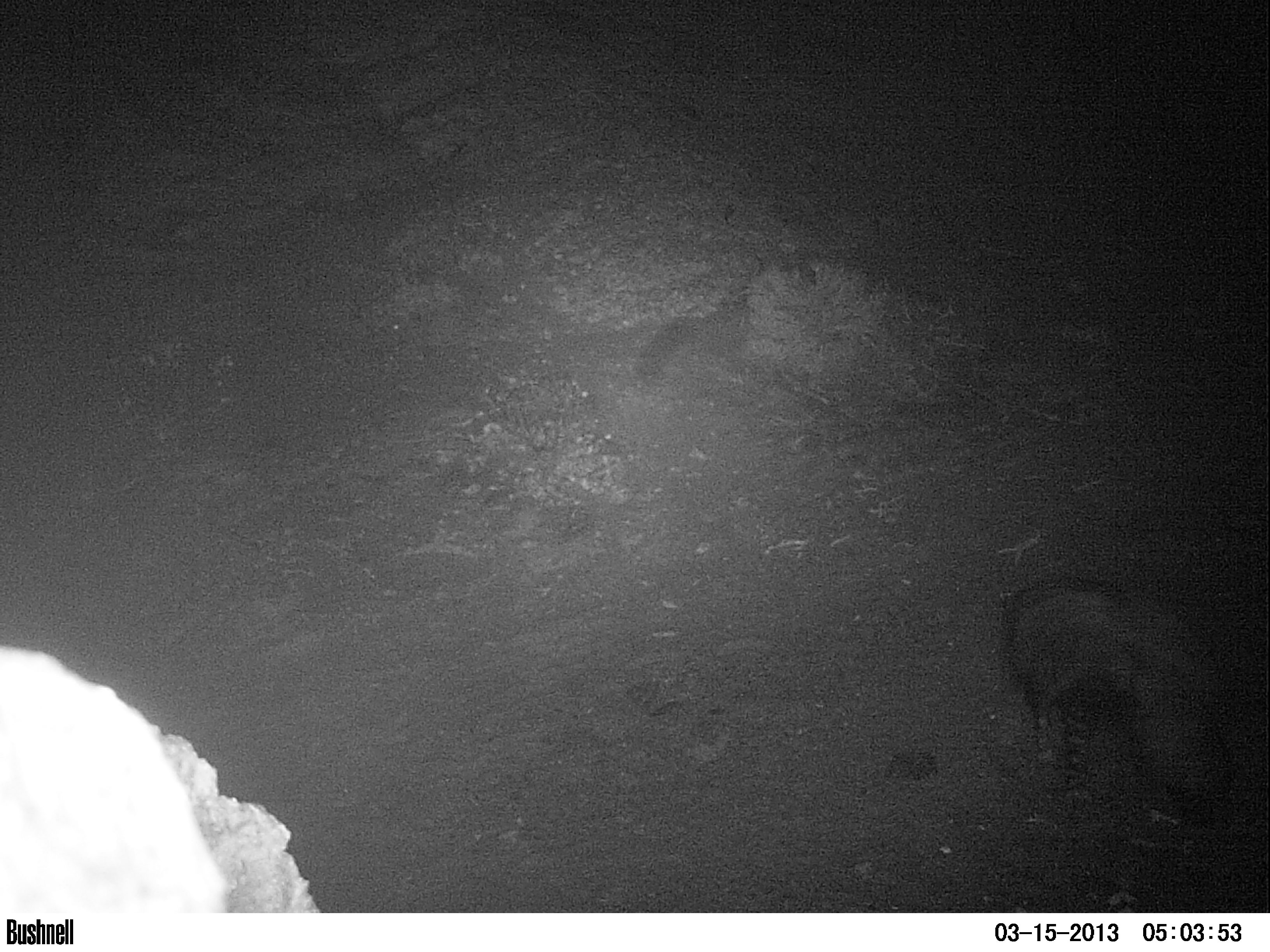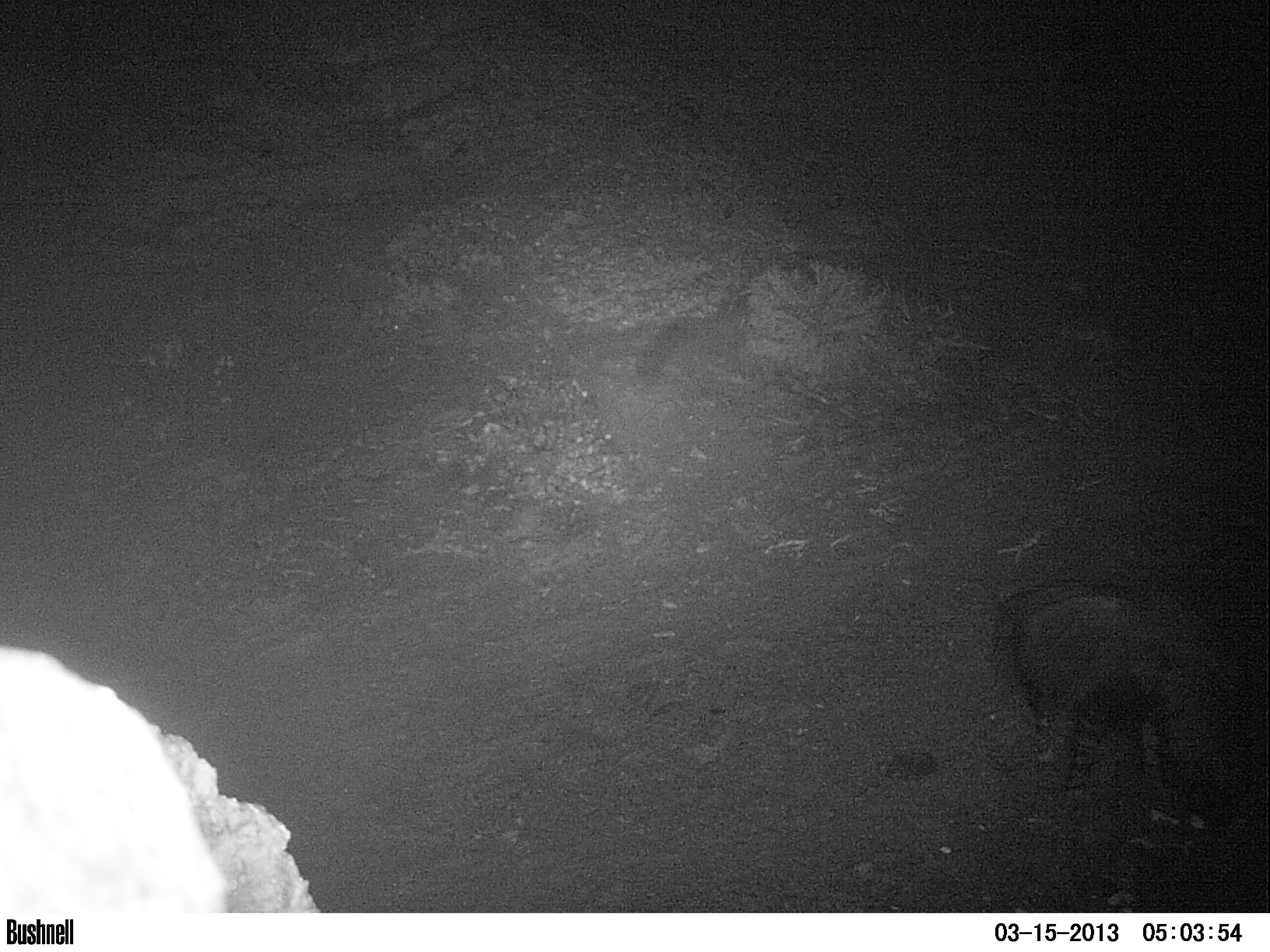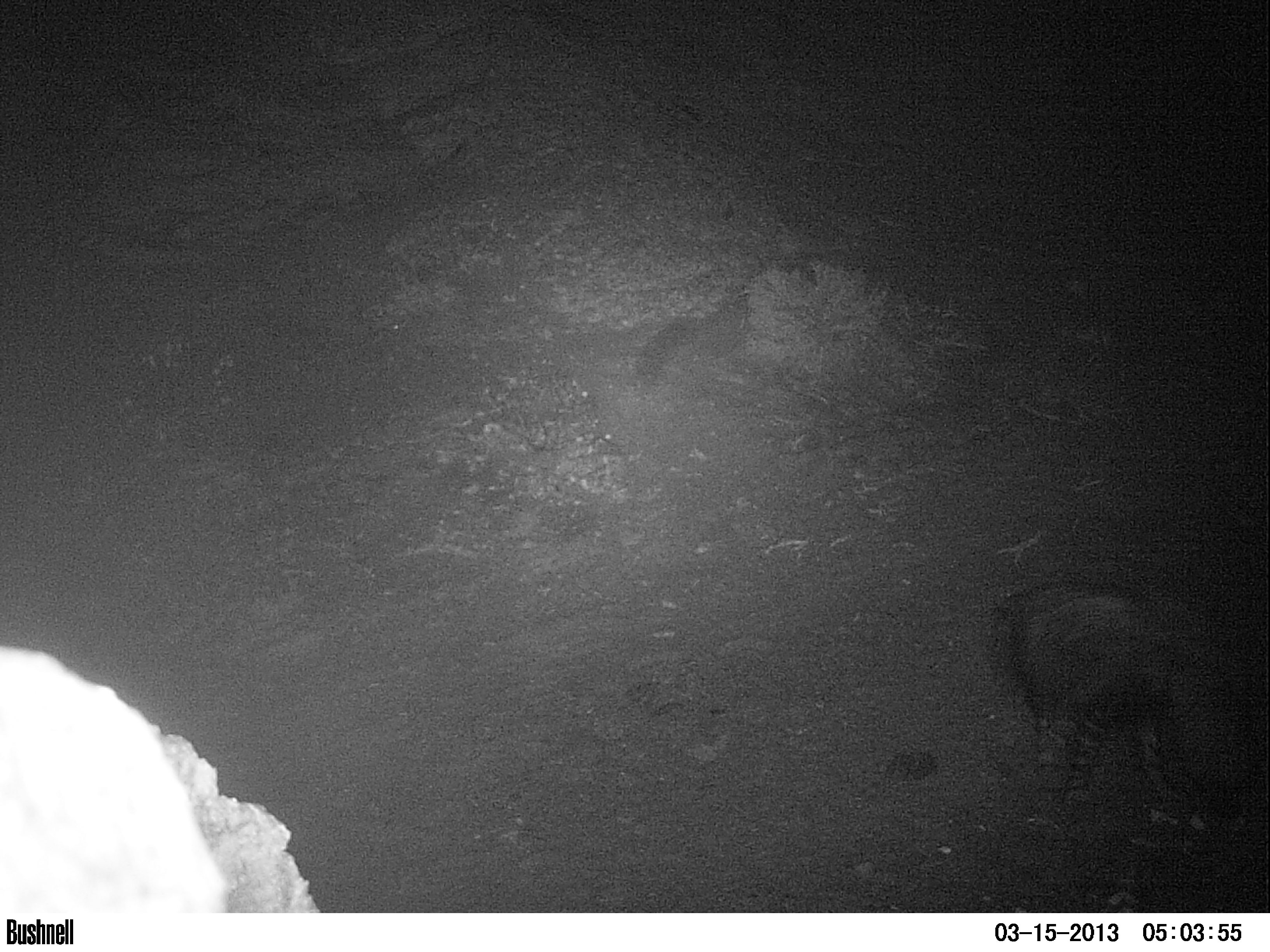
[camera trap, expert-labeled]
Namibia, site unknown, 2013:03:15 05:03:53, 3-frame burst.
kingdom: Animalia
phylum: Chordata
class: Mammalia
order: Carnivora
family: Hyaenidae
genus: Parahyaena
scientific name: Parahyaena brunnea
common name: brown hyena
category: hyaena brunnea